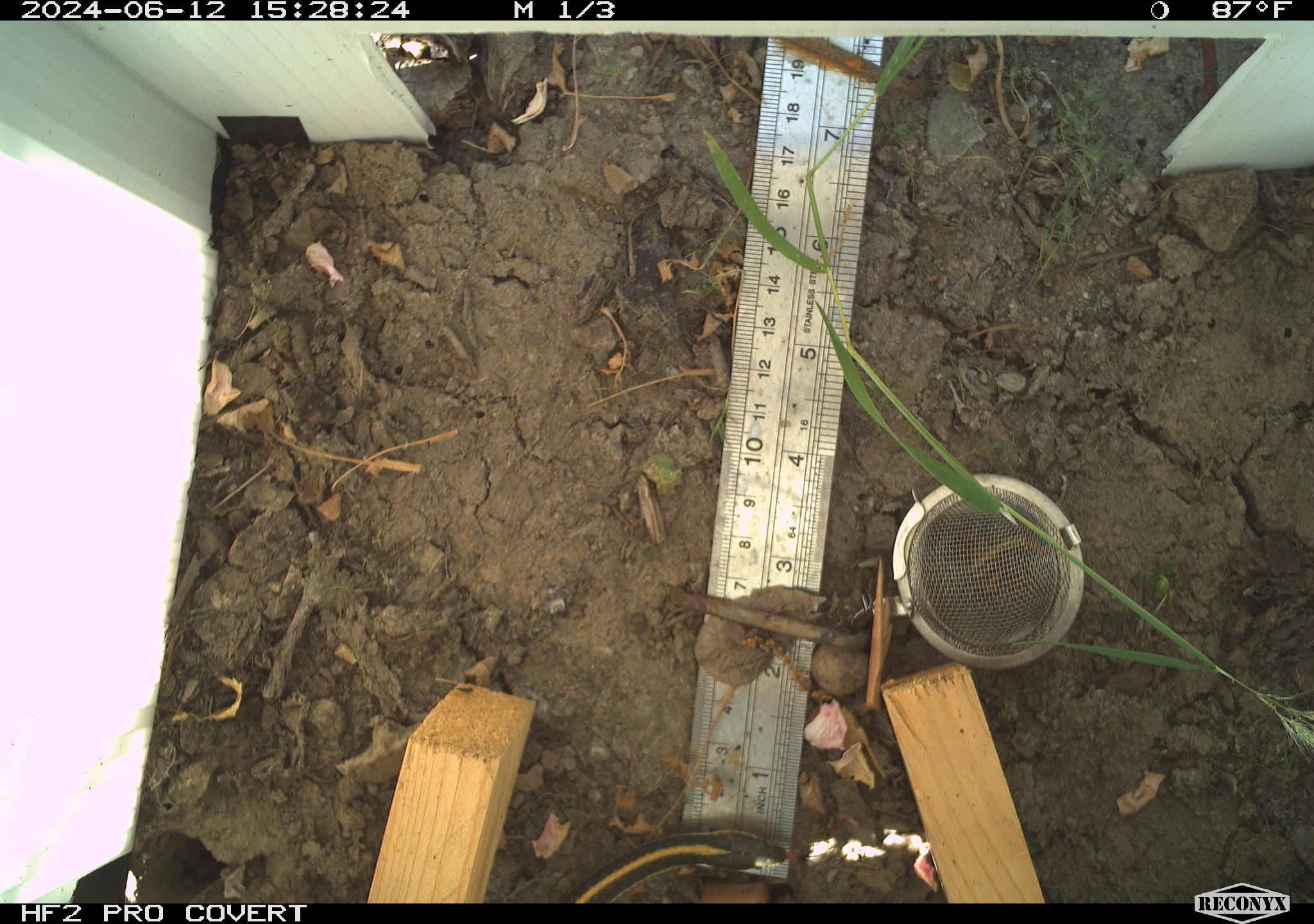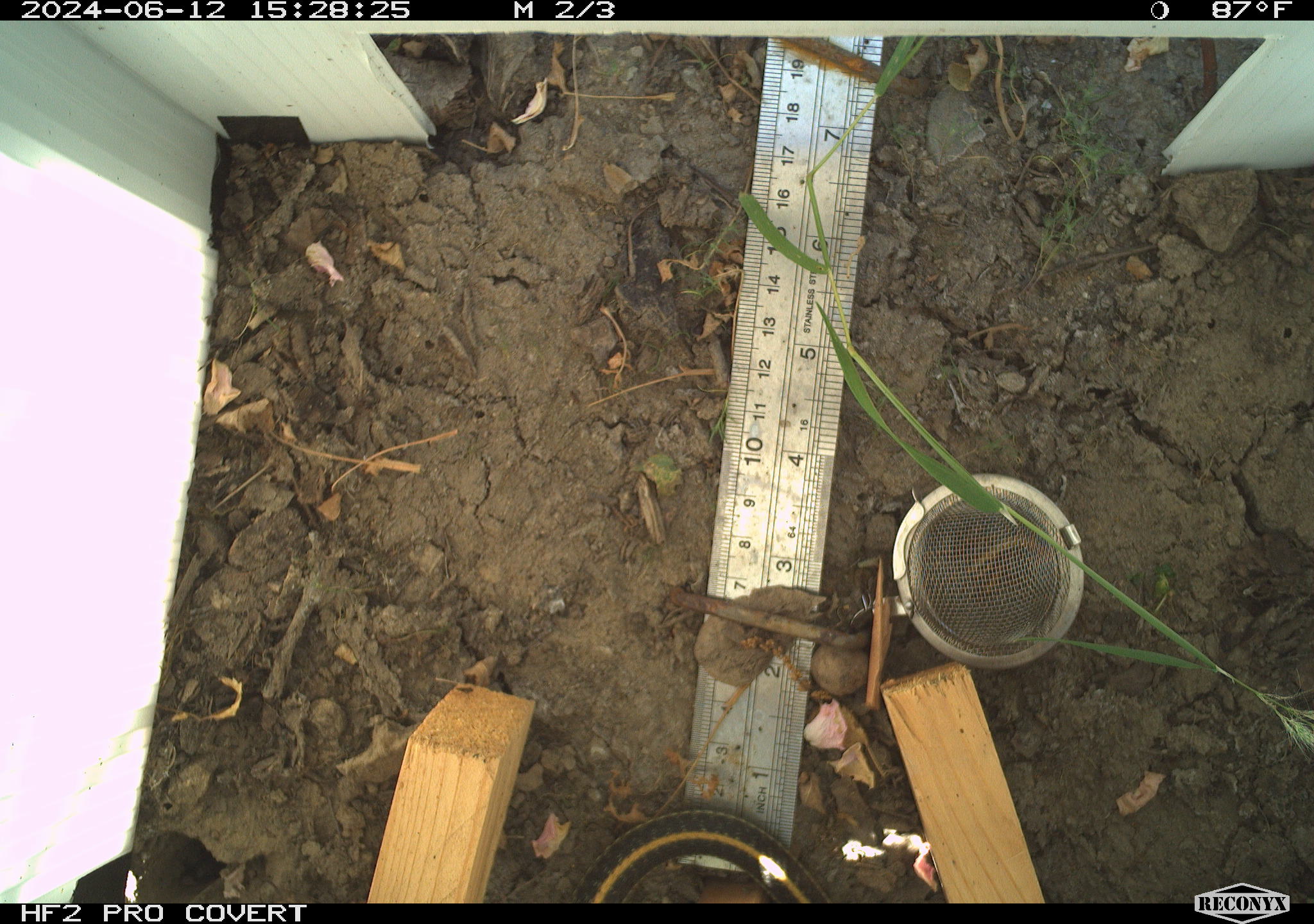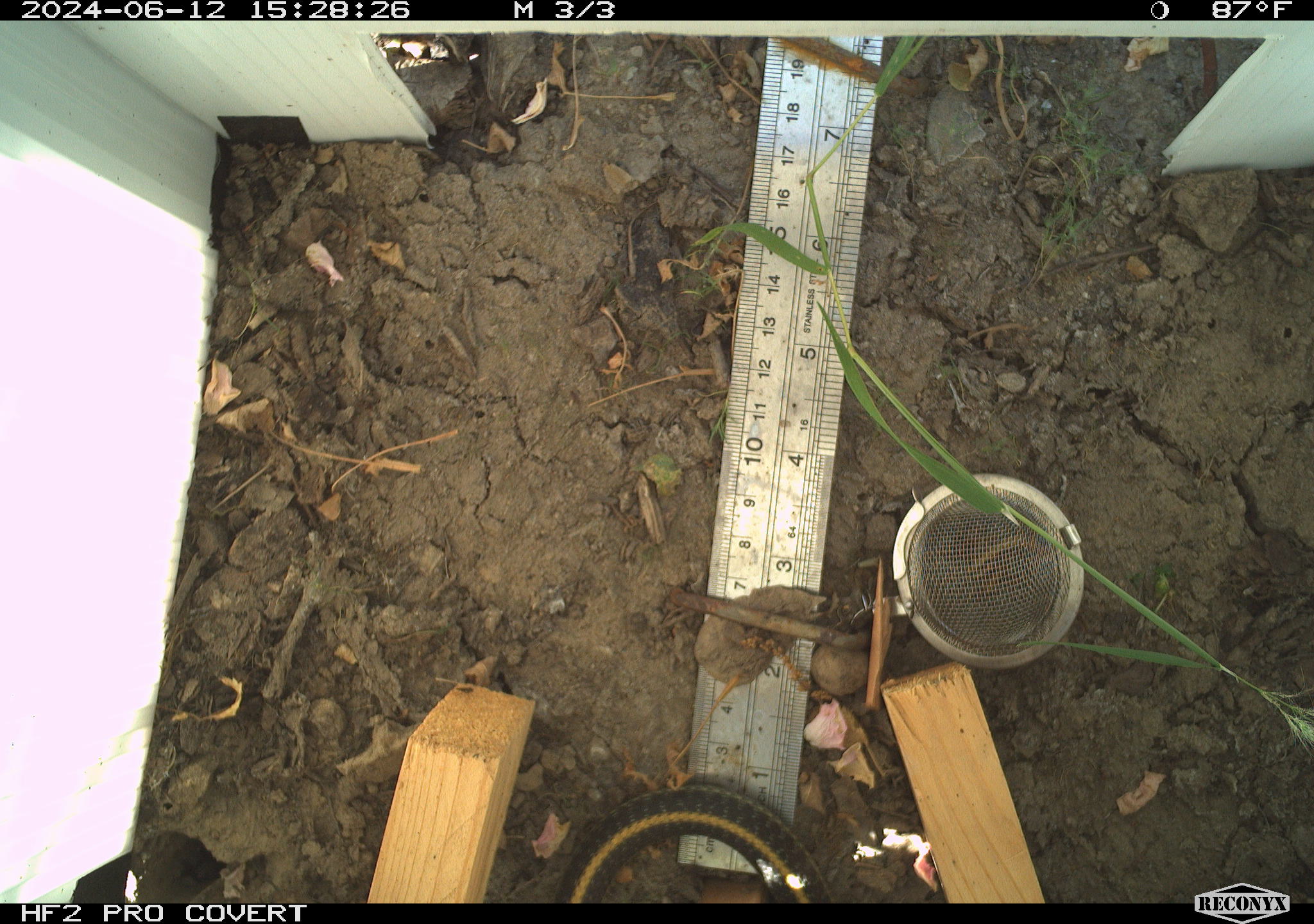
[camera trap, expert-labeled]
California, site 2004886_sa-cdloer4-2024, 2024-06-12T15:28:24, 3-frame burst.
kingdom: Animalia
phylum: Chordata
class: Reptilia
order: Squamata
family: Colubridae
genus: Thamnophis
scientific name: Thamnophis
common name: american gartersnakes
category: thamnophis species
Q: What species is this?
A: Thamnophis species (american gartersnakes) (Thamnophis).